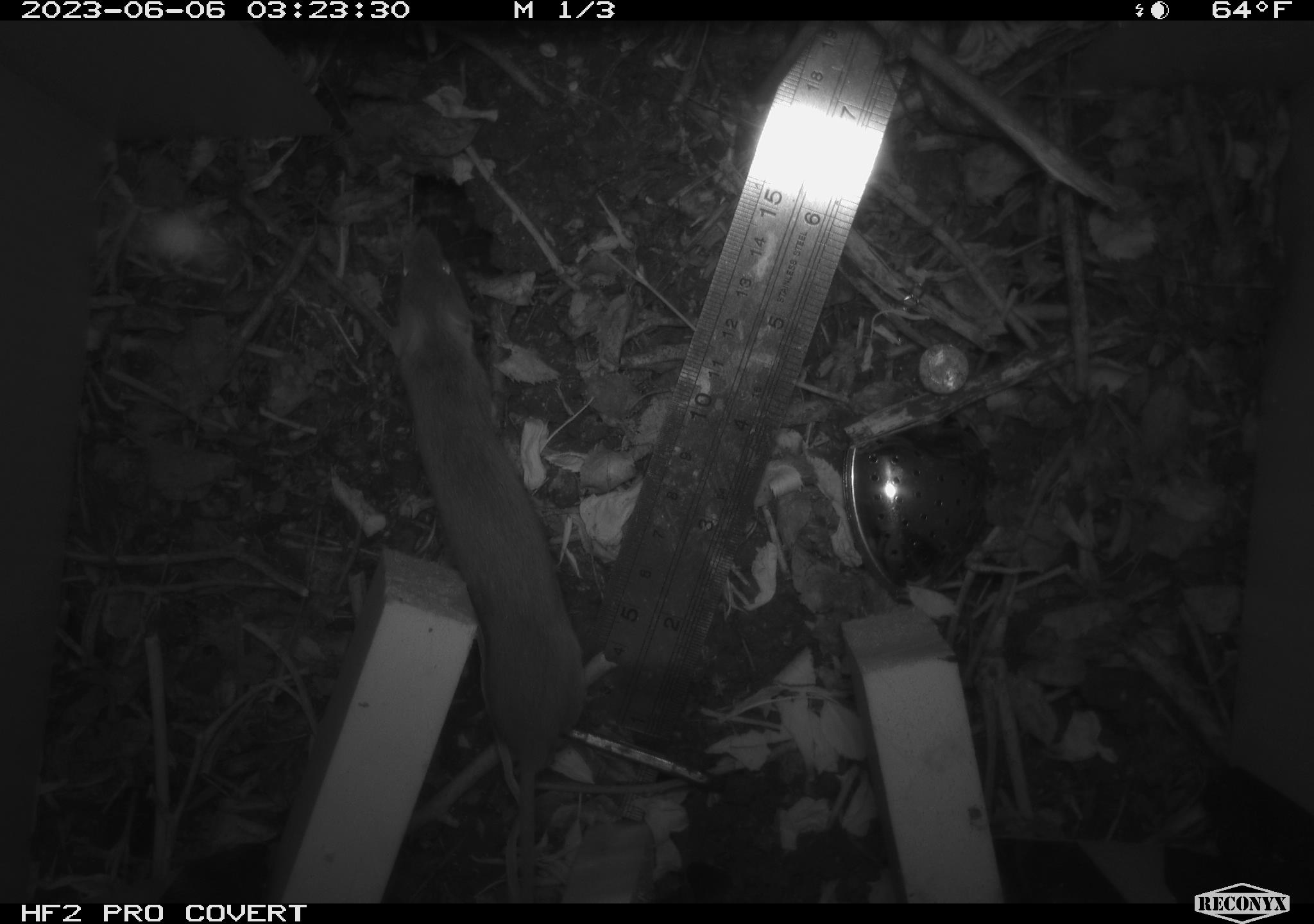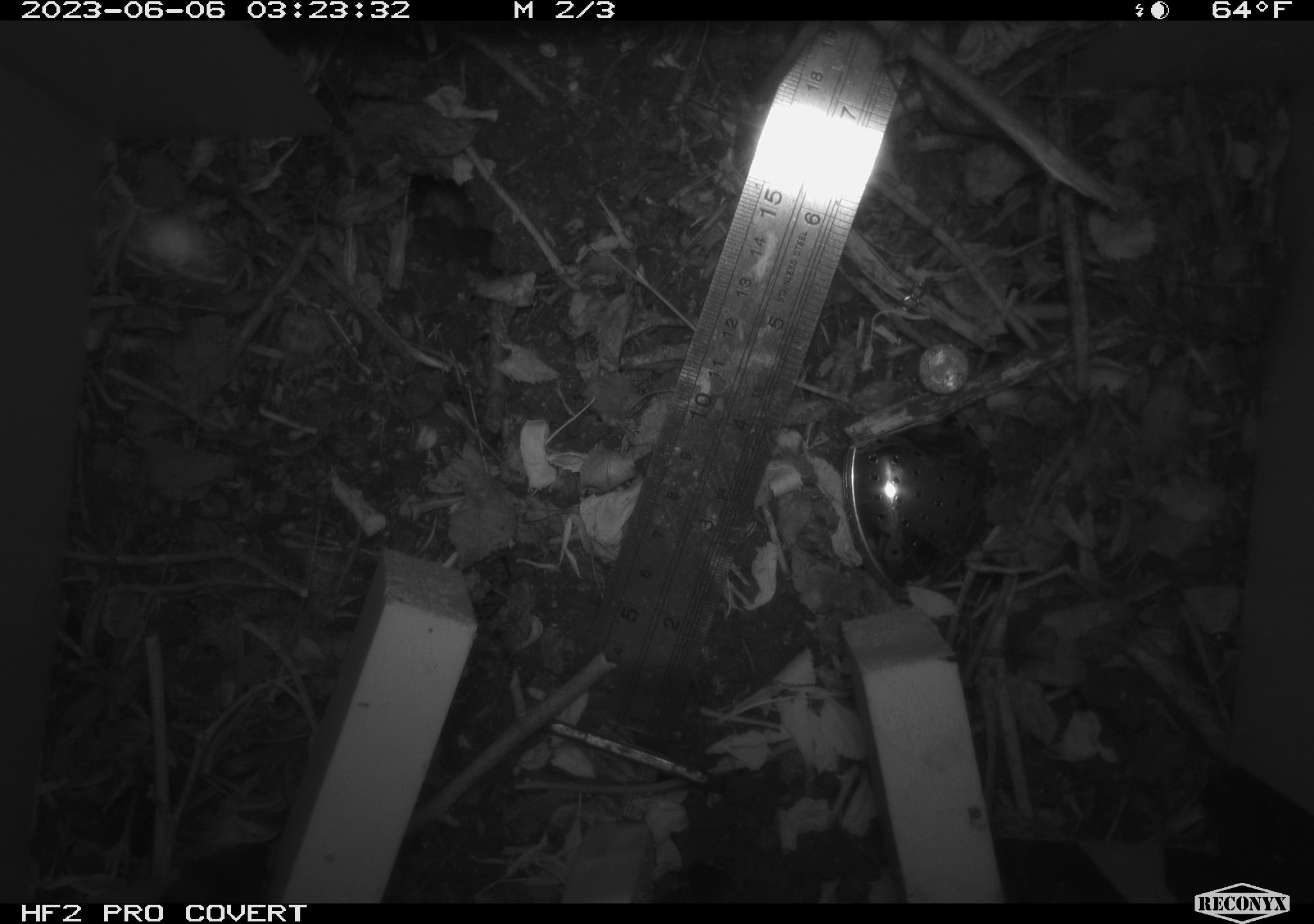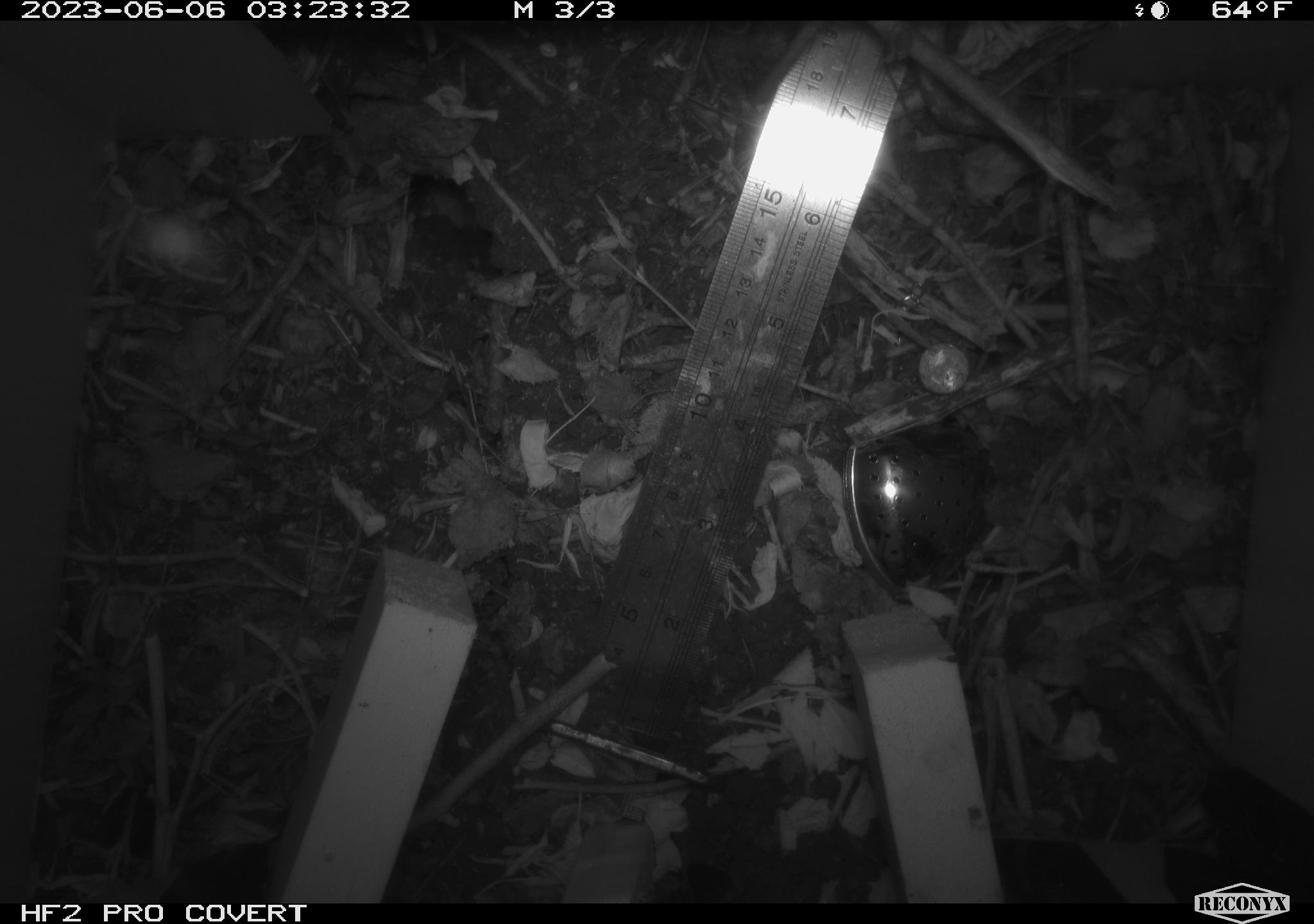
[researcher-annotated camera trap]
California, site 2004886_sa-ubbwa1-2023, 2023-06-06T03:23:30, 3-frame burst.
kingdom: Animalia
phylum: Chordata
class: Mammalia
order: Rodentia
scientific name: Rodentia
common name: rodent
Rodent (Rodentia).